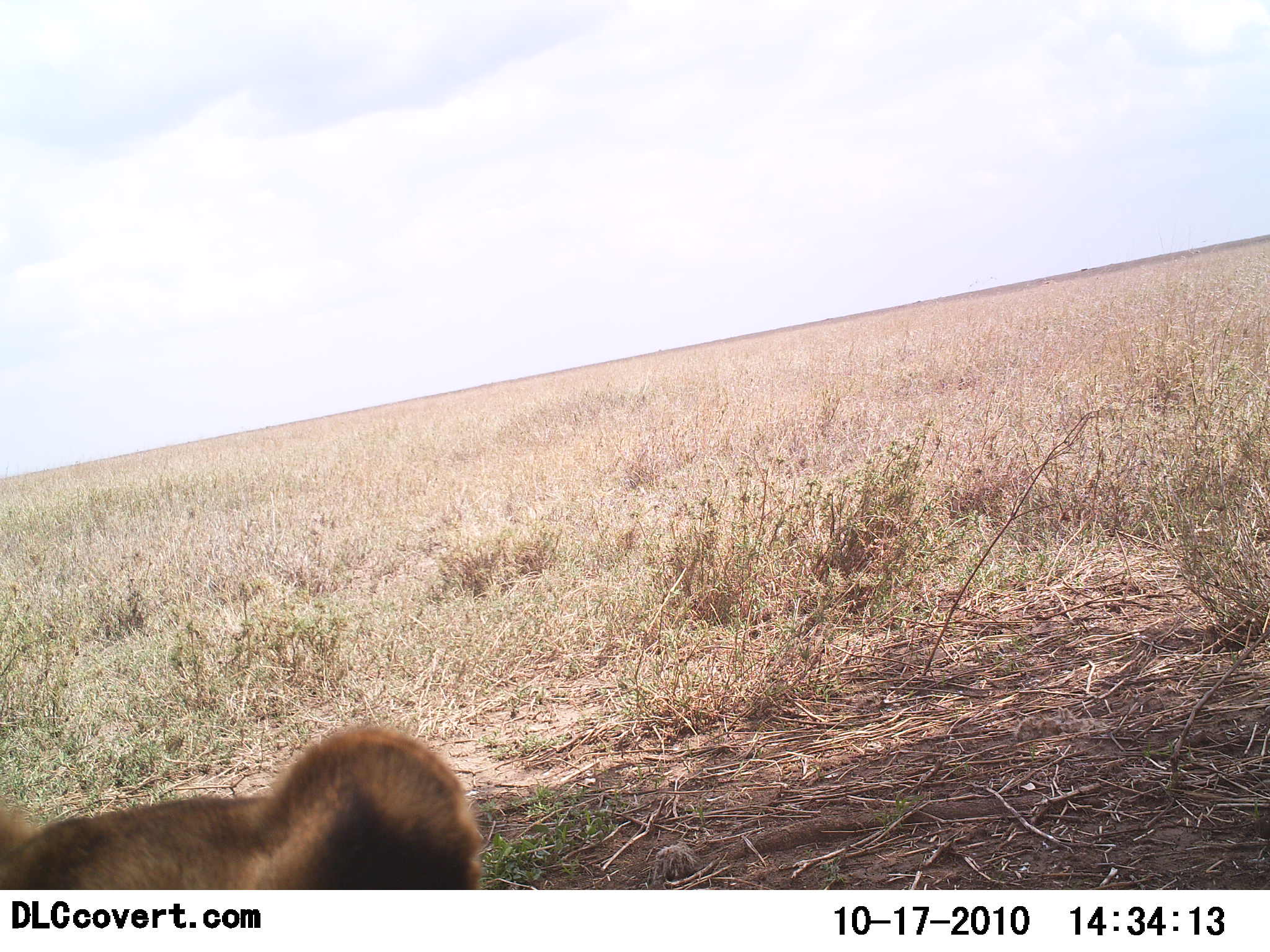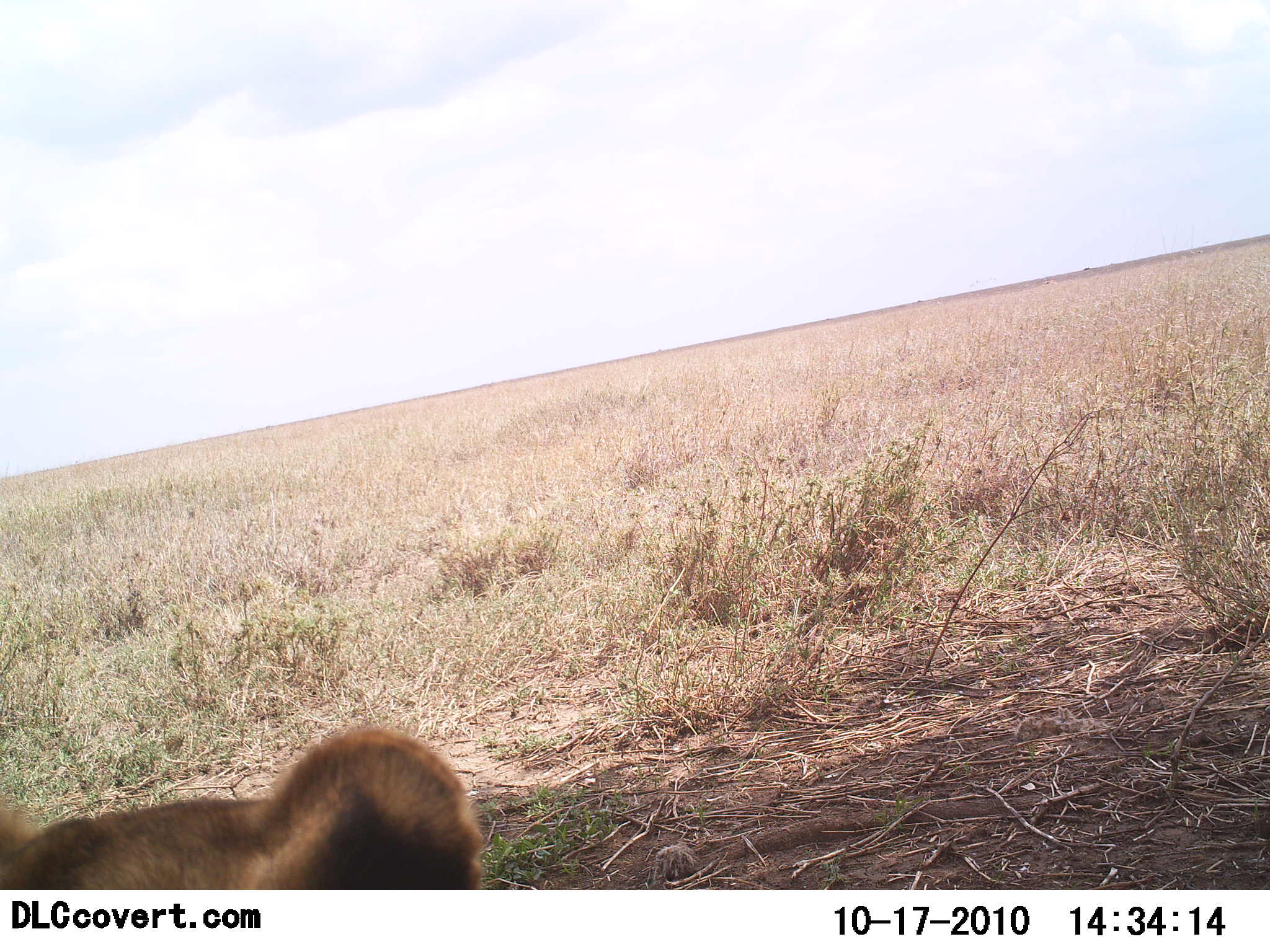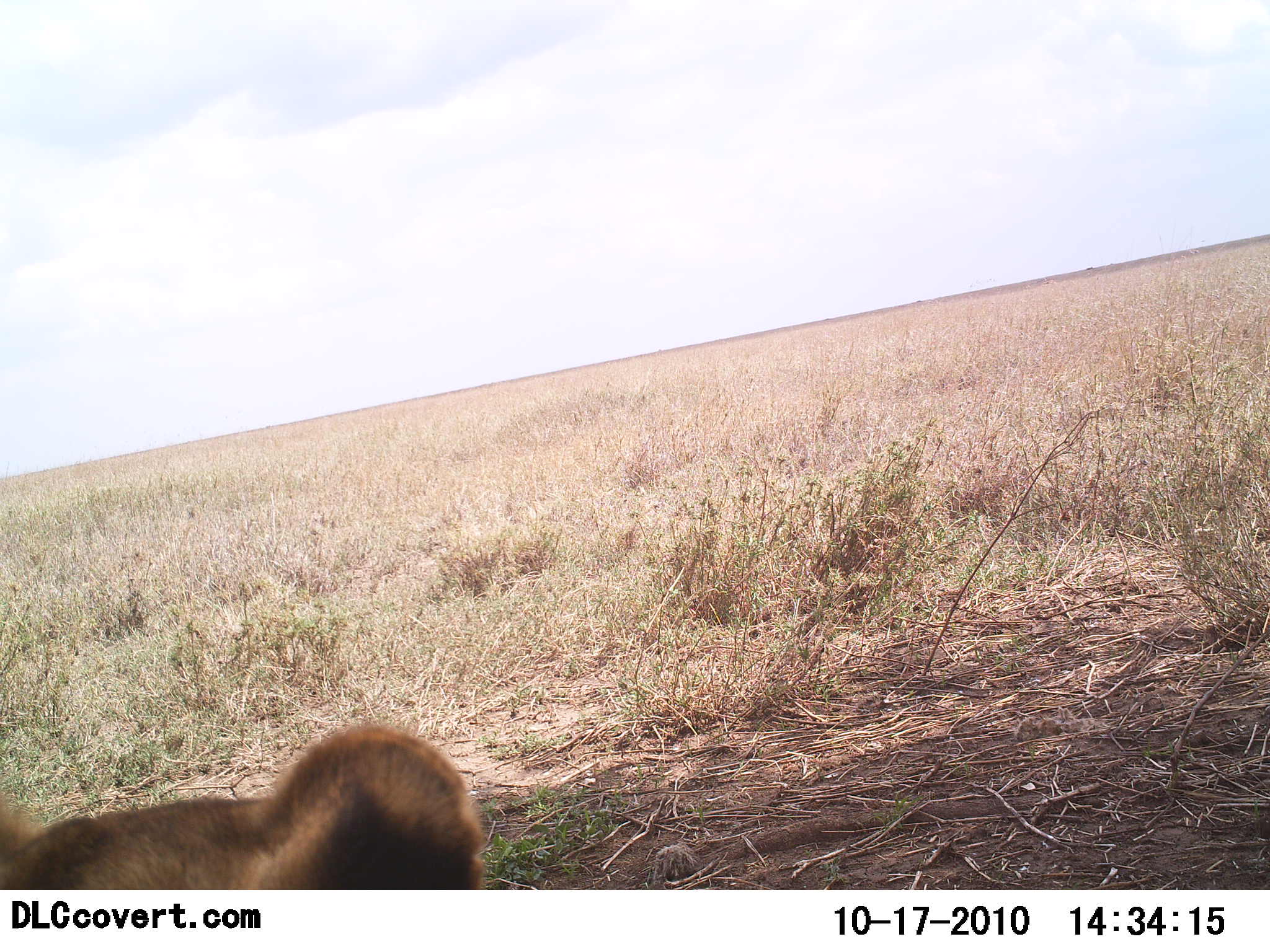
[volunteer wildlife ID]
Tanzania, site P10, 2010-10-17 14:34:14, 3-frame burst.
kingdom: Animalia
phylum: Chordata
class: Mammalia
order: Carnivora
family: Felidae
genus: Panthera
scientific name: Panthera leo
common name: lion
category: lionfemale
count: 1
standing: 22%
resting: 78%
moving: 0%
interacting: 0%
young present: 11%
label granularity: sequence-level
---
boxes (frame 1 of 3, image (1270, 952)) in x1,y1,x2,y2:
animal: 0,725,483,891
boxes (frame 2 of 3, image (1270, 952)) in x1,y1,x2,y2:
animal: 0,725,483,891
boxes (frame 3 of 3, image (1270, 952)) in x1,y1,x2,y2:
animal: 0,726,483,890